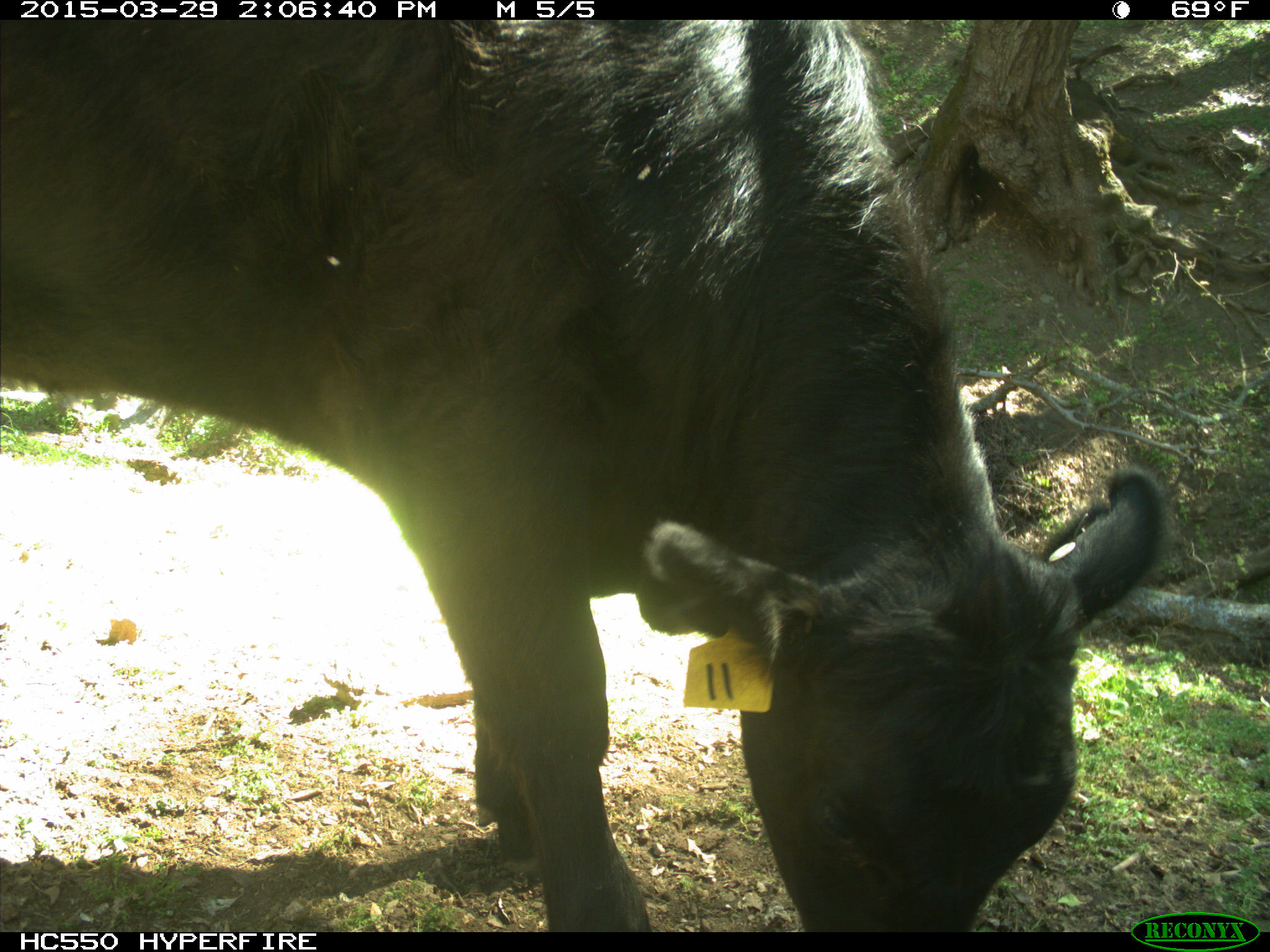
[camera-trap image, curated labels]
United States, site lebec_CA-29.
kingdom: Animalia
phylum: Chordata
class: Mammalia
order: Artiodactyla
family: Bovidae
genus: Bos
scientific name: Bos taurus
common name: domestic cow